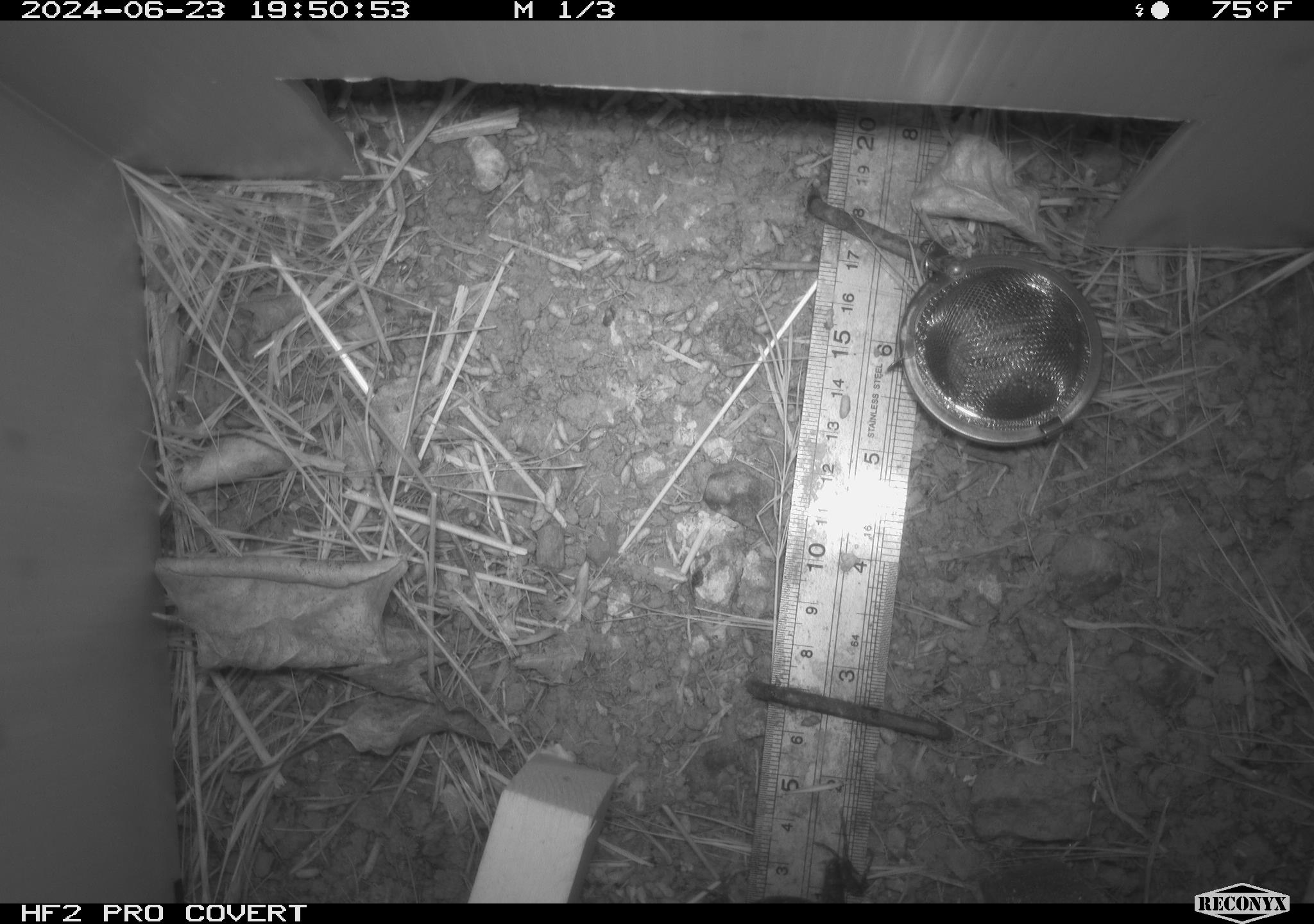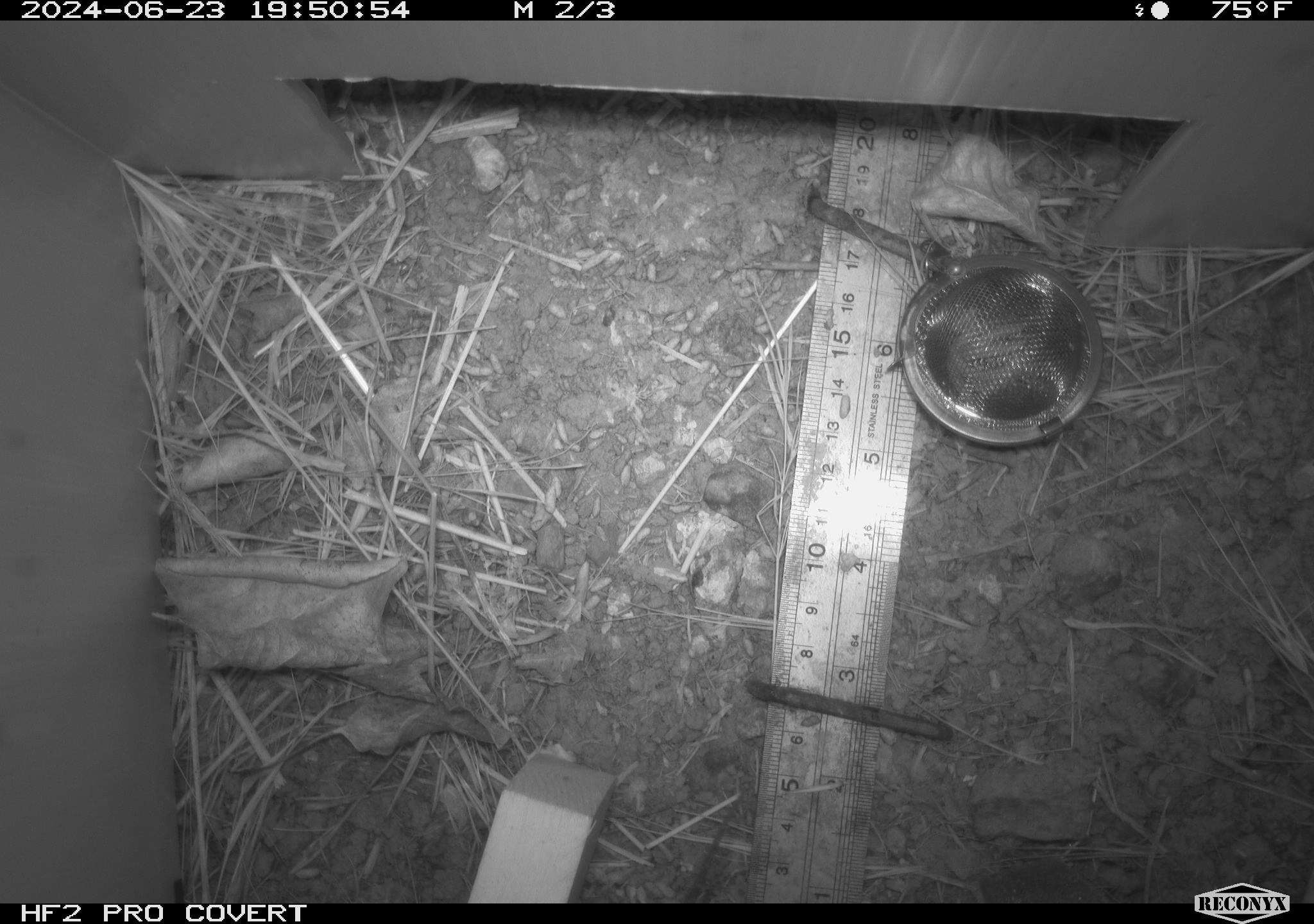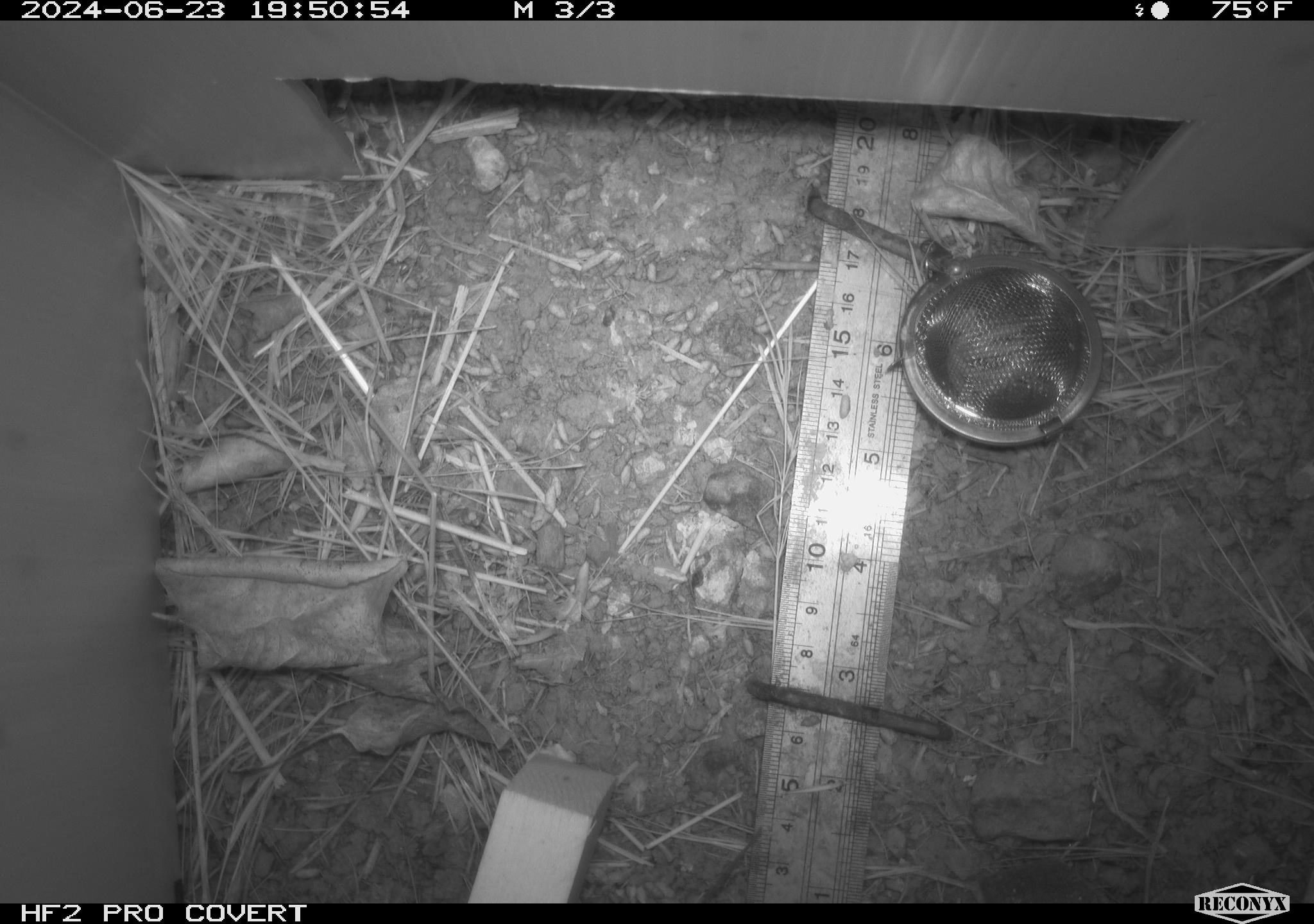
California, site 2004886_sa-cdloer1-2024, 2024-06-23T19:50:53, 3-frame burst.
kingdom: Animalia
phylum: Chordata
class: Reptilia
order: Squamata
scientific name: Squamata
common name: lizards and snakes